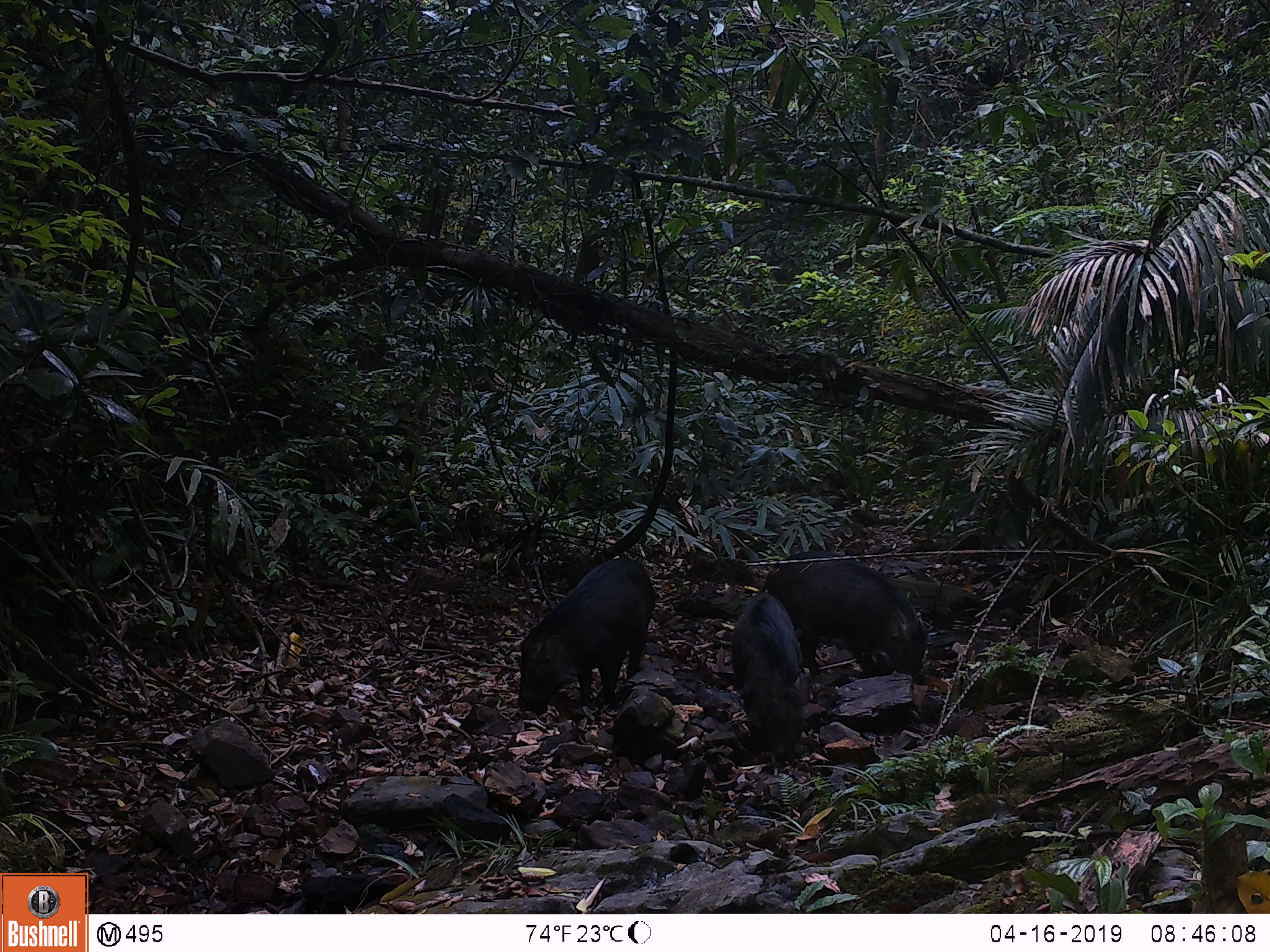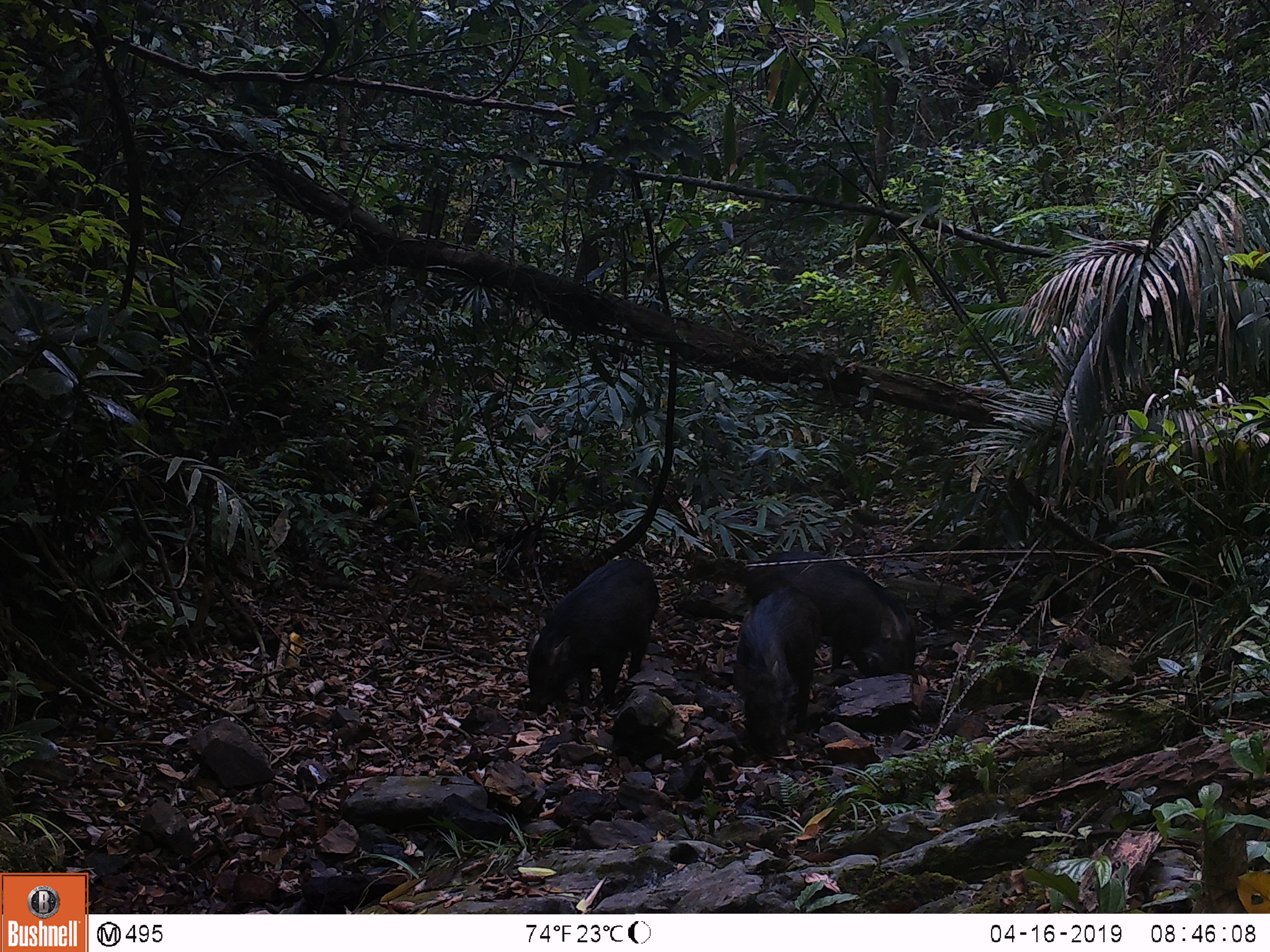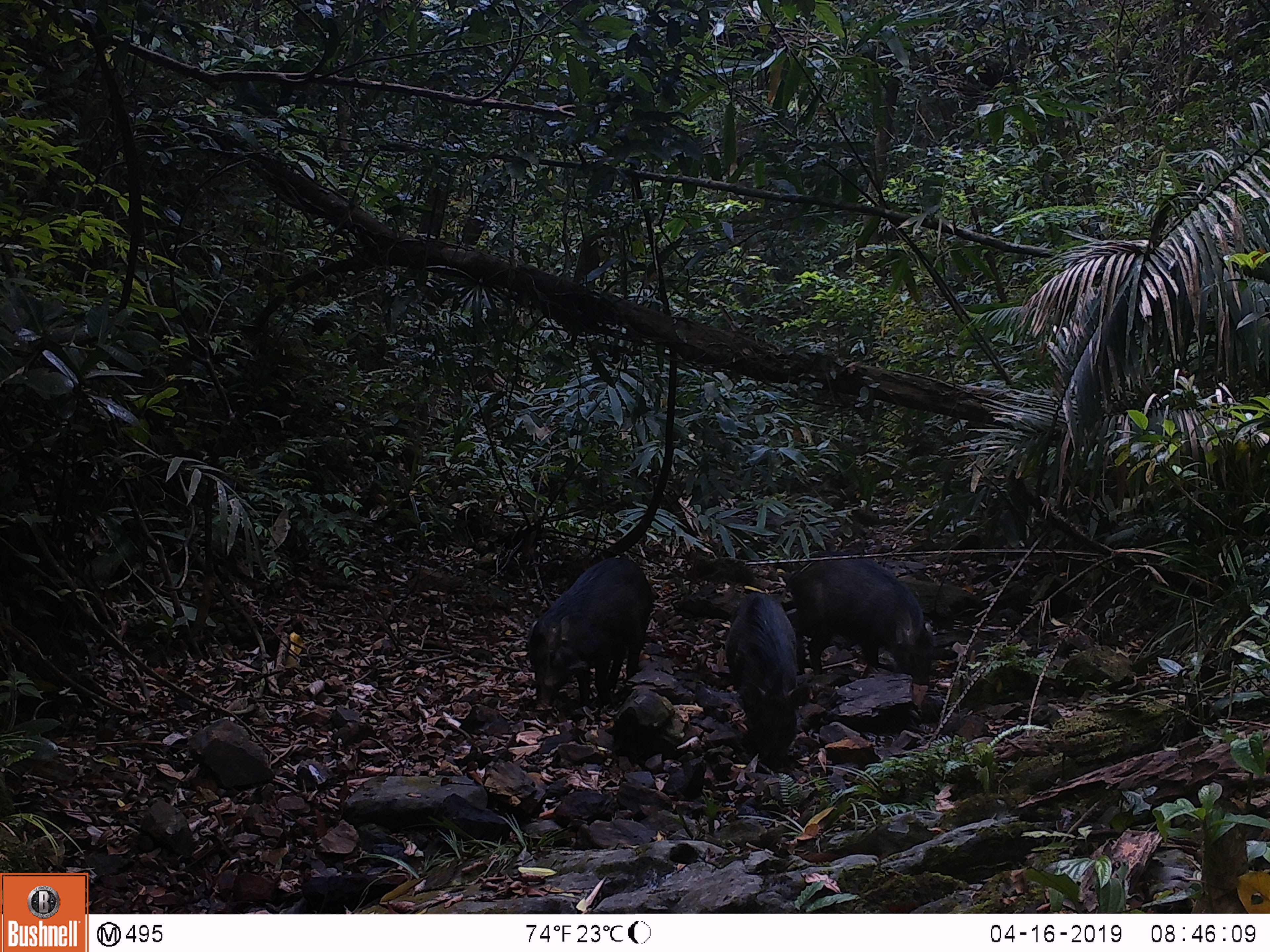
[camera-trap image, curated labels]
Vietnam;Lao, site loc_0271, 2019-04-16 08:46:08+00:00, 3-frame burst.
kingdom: Animalia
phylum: Chordata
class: Mammalia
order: Artiodactyla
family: Suidae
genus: Sus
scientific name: Sus scrofa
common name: eurasian wild pig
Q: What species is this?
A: Eurasian wild pig (Sus scrofa).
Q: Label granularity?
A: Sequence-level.